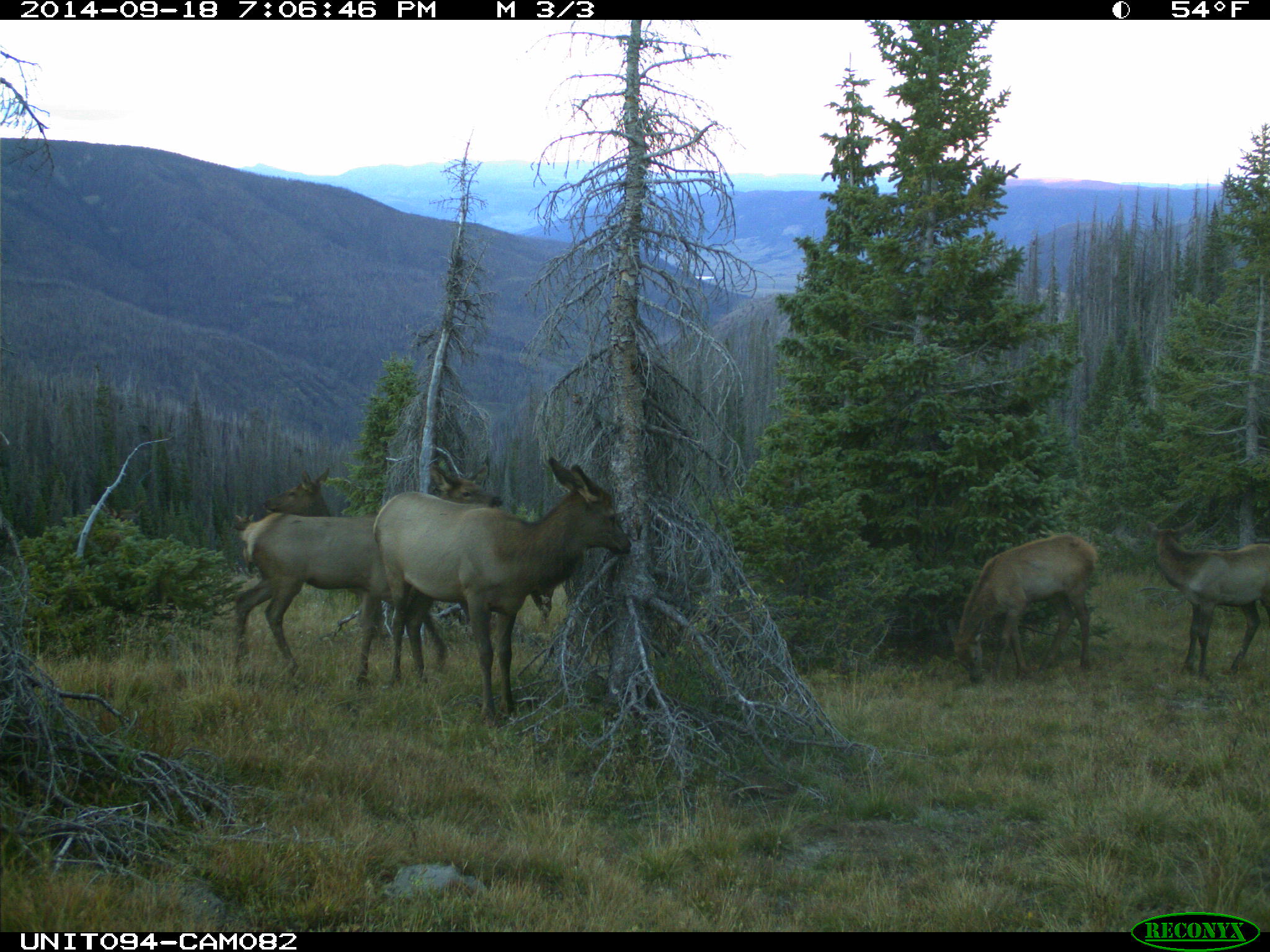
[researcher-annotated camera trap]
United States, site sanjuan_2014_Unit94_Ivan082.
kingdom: Animalia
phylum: Chordata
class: Mammalia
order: Artiodactyla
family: Cervidae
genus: Cervus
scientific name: Cervus elaphus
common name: red deer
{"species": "Cervus elaphus (red deer)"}